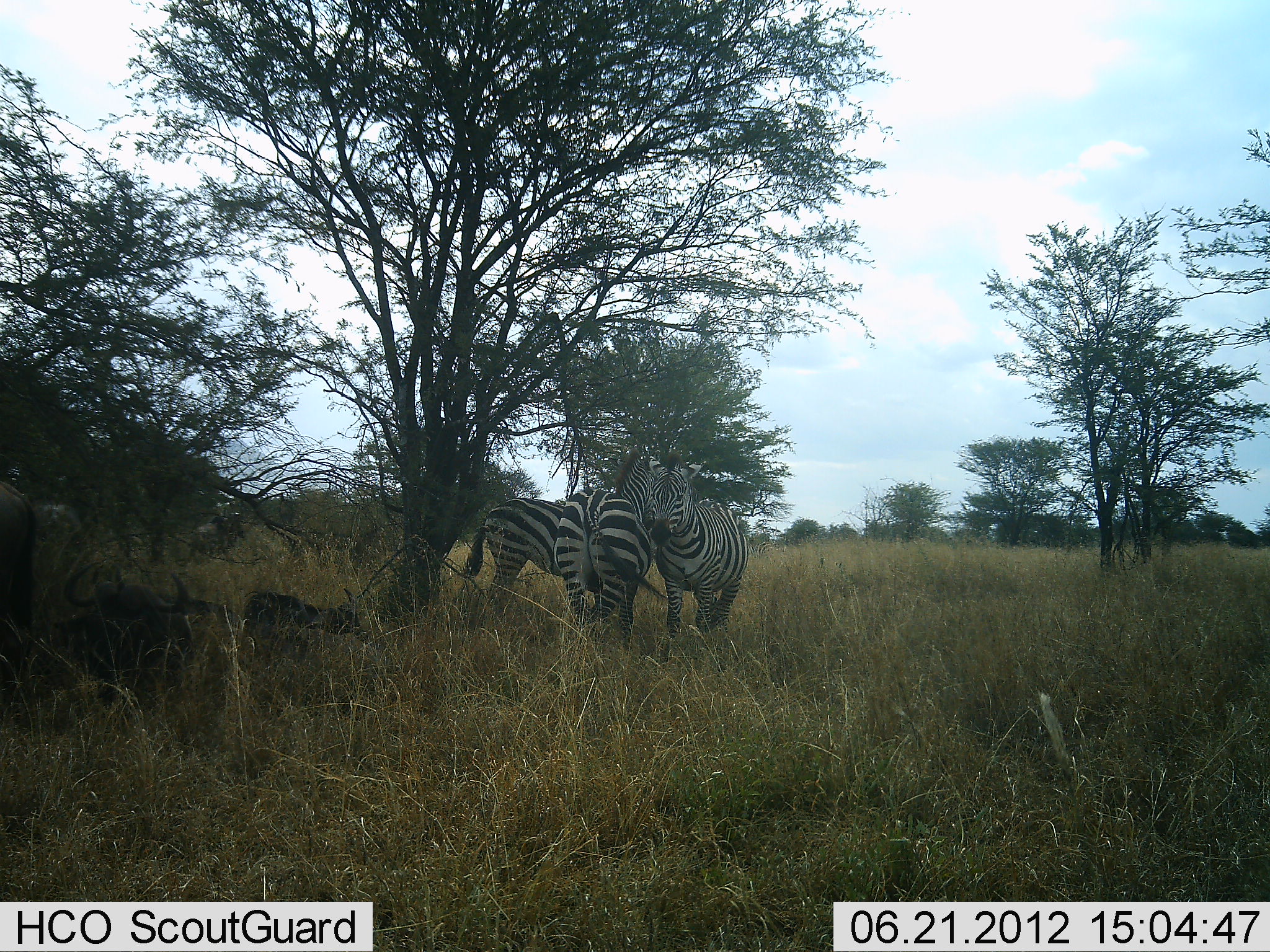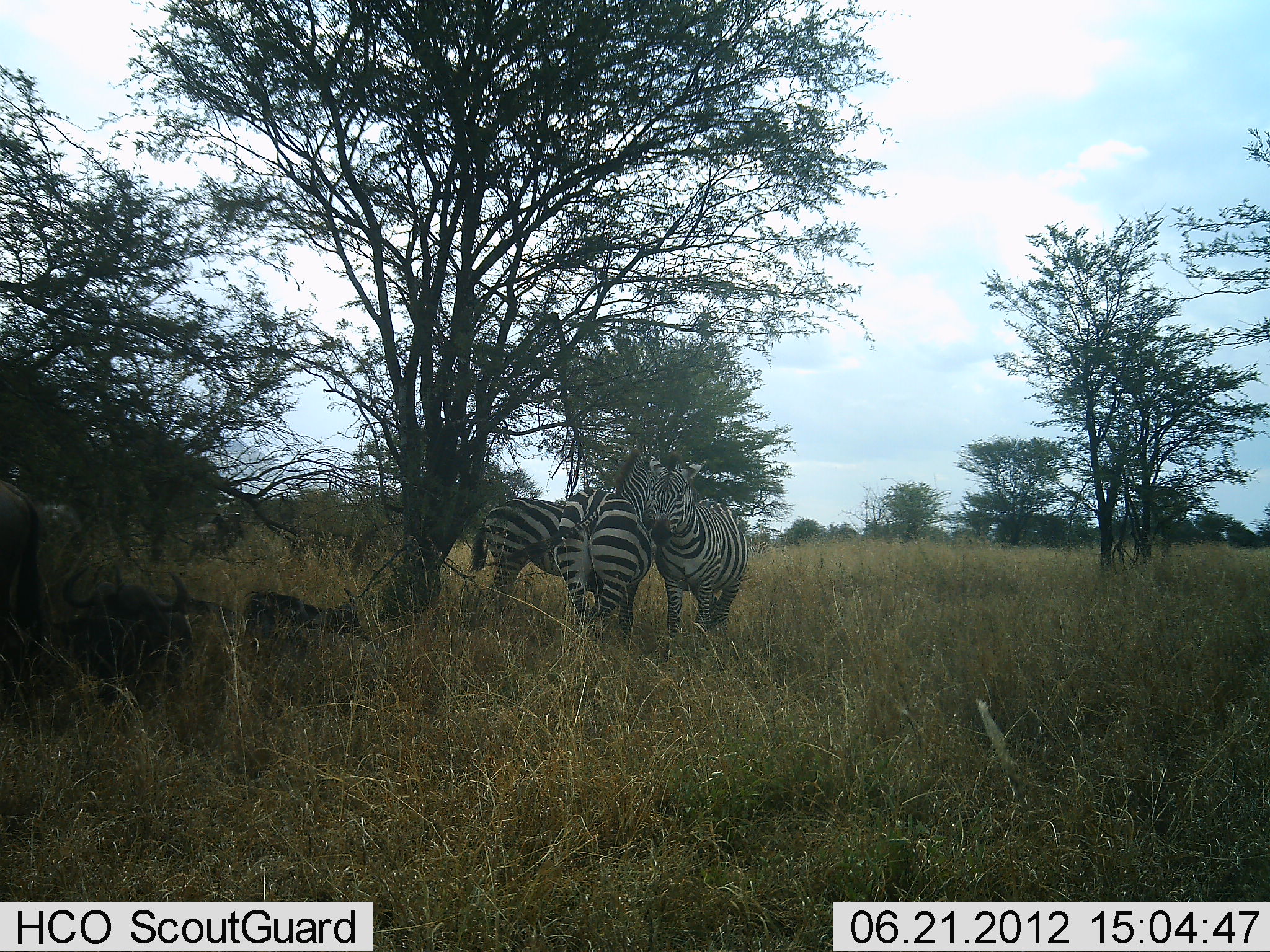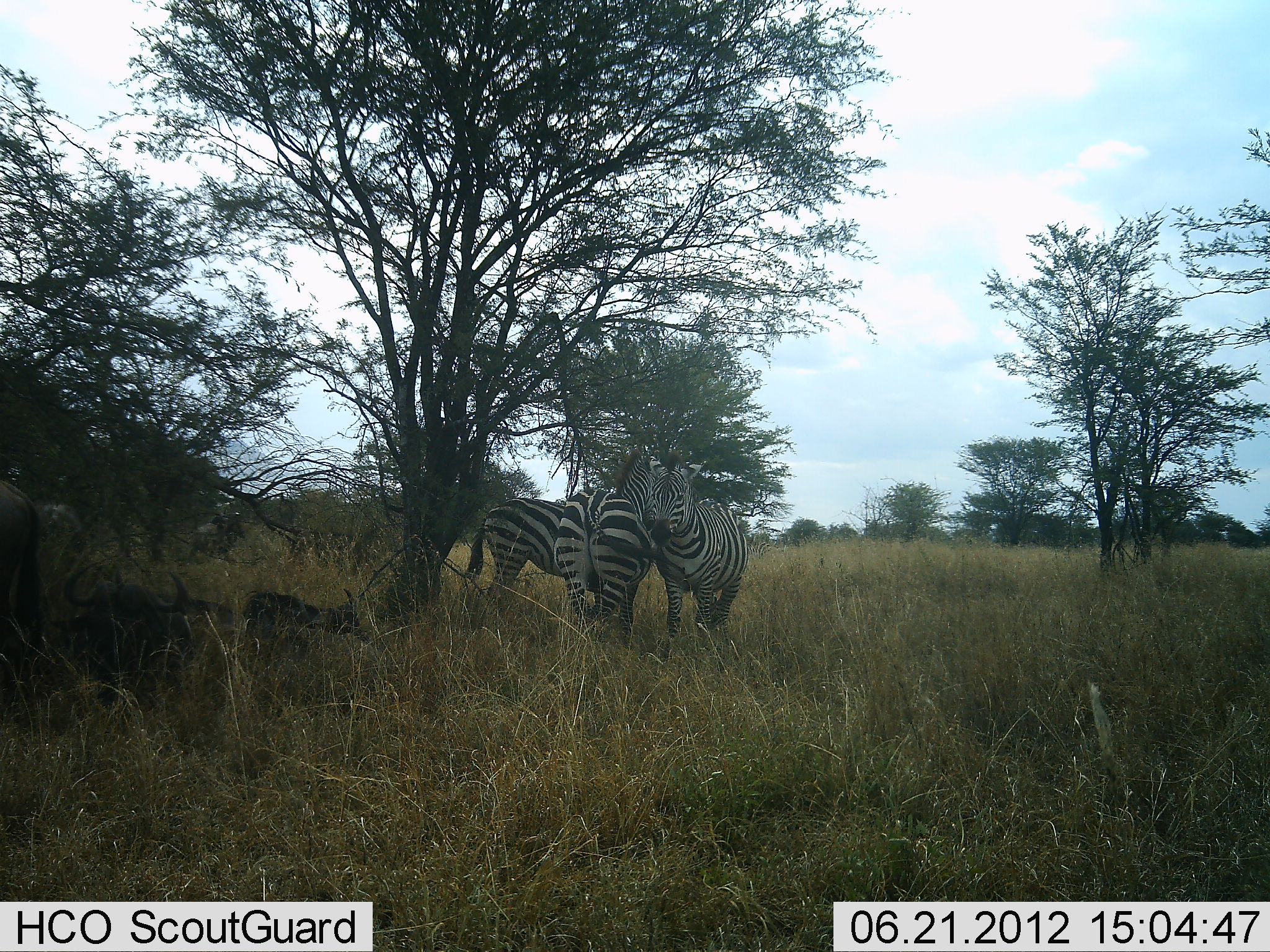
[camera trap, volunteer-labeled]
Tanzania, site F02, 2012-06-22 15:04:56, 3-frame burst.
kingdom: Animalia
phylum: Chordata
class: Mammalia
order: Artiodactyla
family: Bovidae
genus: Connochaetes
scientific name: Connochaetes taurinus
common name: blue wildebeest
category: wildebeest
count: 3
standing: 80%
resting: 100%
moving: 0%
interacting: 0%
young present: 10%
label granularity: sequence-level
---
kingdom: Animalia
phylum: Chordata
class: Mammalia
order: Perissodactyla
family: Equidae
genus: Equus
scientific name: Equus quagga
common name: plains zebra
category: zebra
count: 3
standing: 95%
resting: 0%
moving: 0%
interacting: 11%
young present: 0%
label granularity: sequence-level